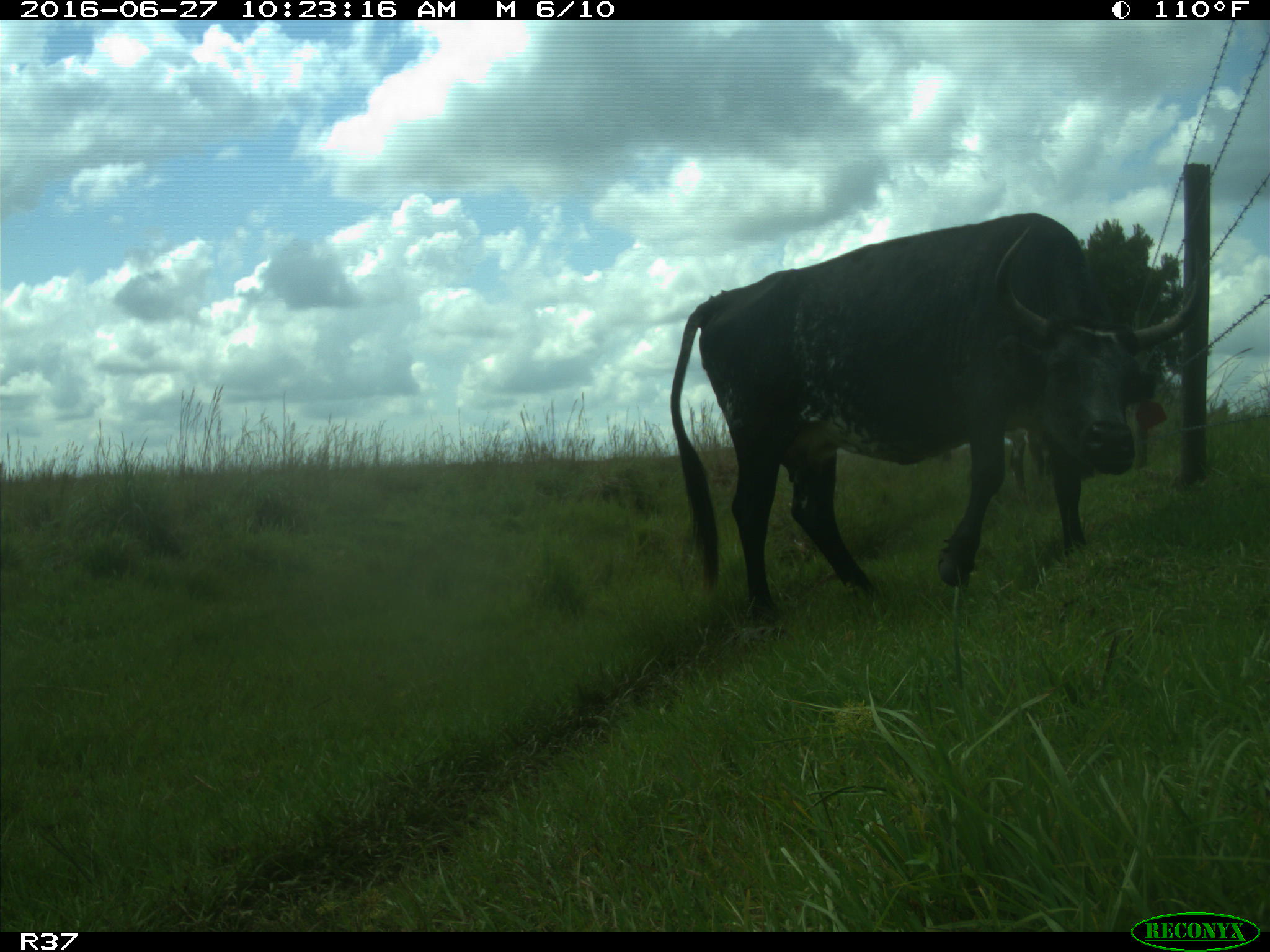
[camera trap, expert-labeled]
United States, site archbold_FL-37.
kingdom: Animalia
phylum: Chordata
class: Mammalia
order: Artiodactyla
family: Bovidae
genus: Bos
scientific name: Bos taurus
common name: domestic cow